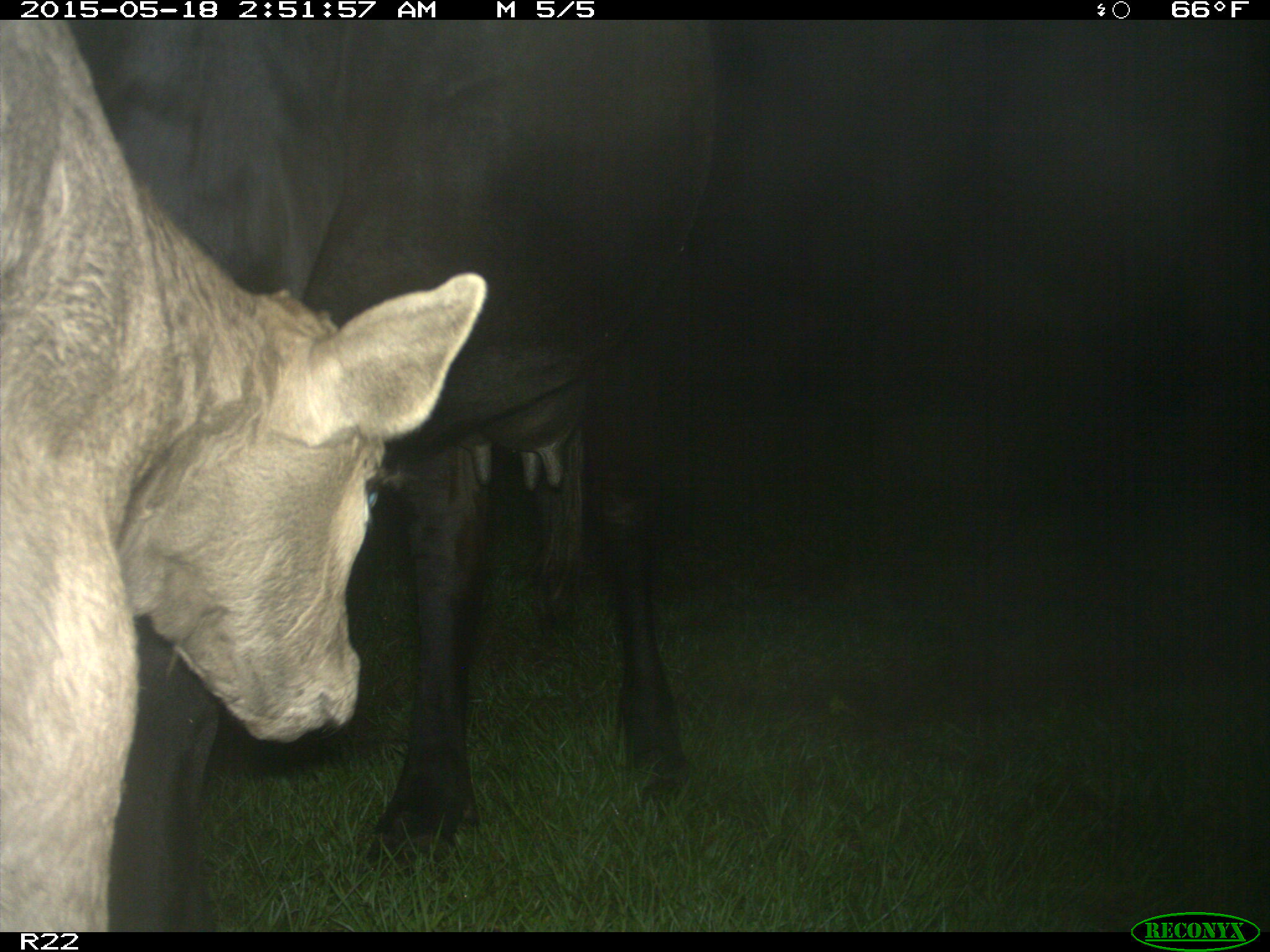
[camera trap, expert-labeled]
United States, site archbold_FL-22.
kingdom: Animalia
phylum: Chordata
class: Mammalia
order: Artiodactyla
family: Bovidae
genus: Bos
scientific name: Bos taurus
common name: domestic cow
Bos taurus (domestic cow).